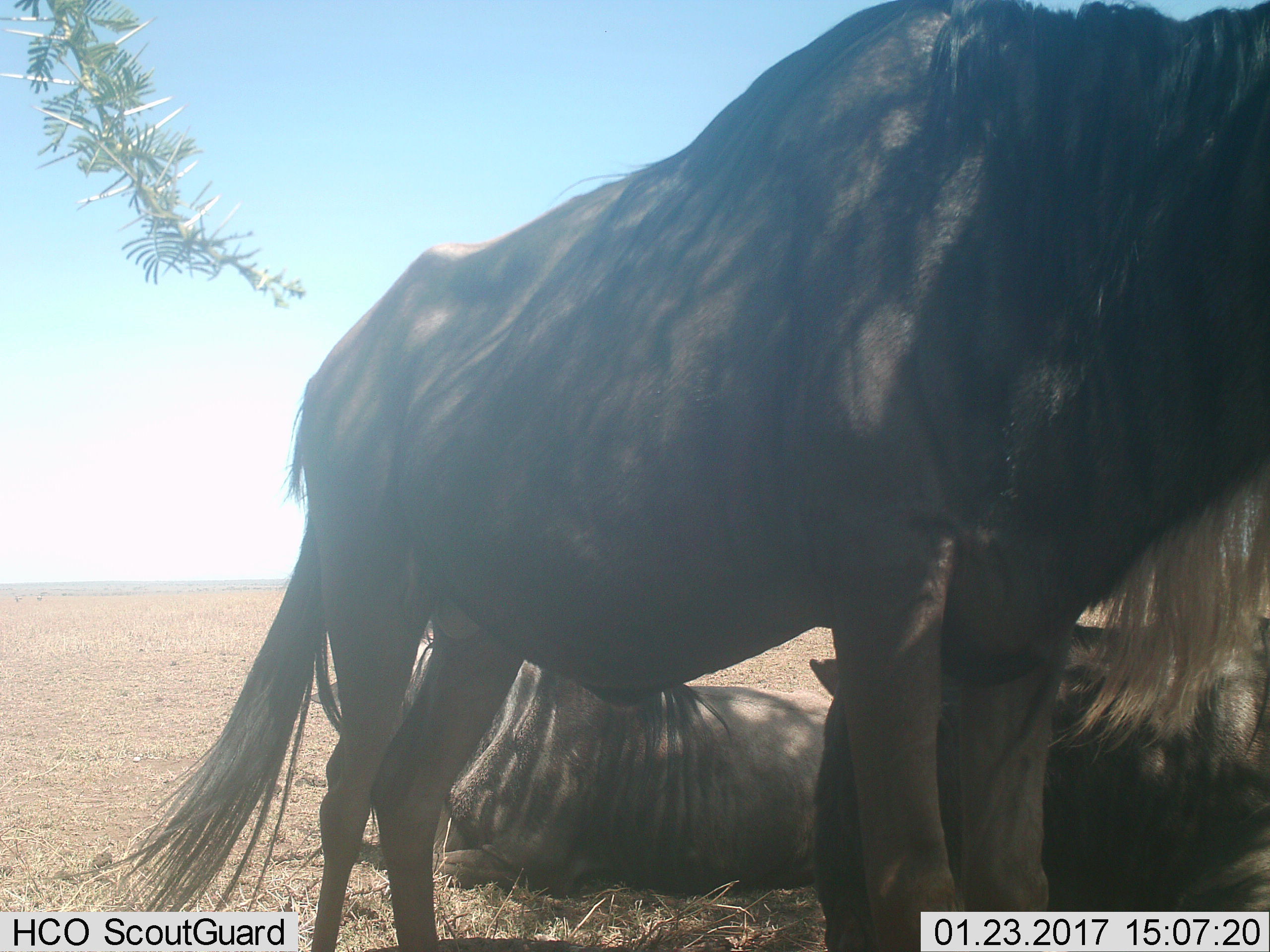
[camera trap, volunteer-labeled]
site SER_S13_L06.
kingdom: Animalia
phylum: Chordata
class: Mammalia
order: Artiodactyla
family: Bovidae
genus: Connochaetes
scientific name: Connochaetes taurinus taurinus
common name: blue wildebeest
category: wildebeestblue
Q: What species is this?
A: Wildebeestblue (blue wildebeest) (Connochaetes taurinus taurinus).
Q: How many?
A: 3.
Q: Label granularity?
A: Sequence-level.